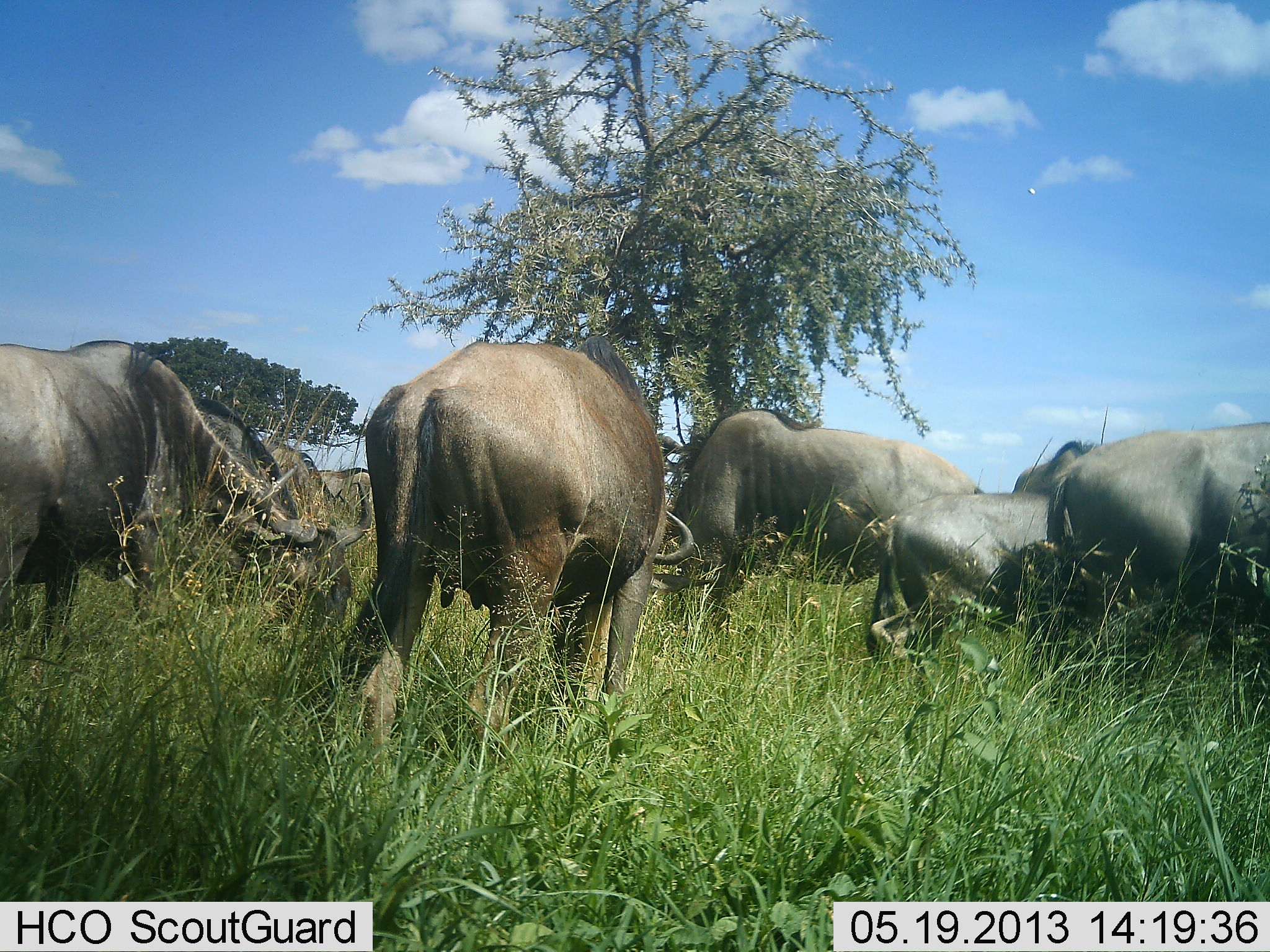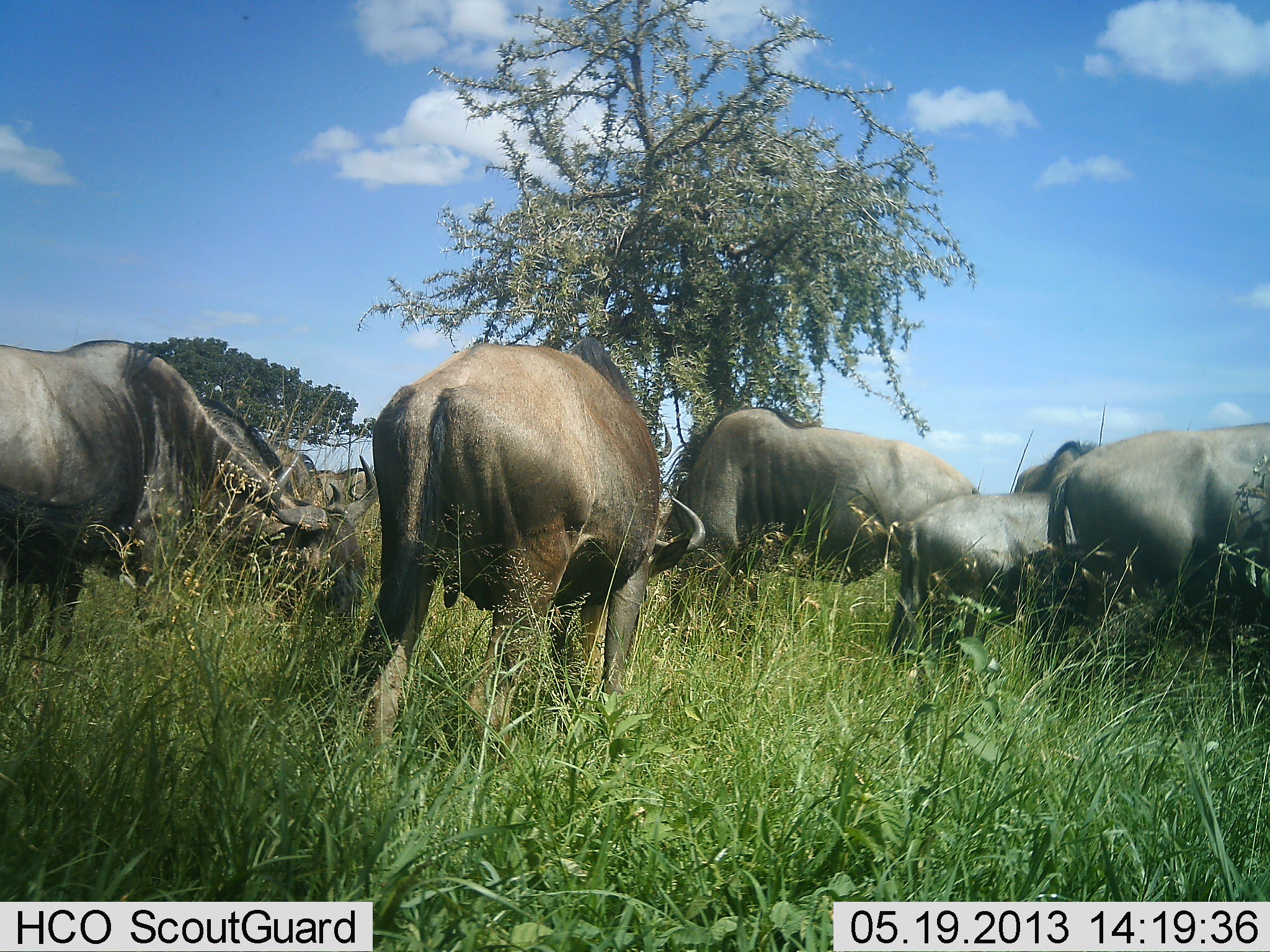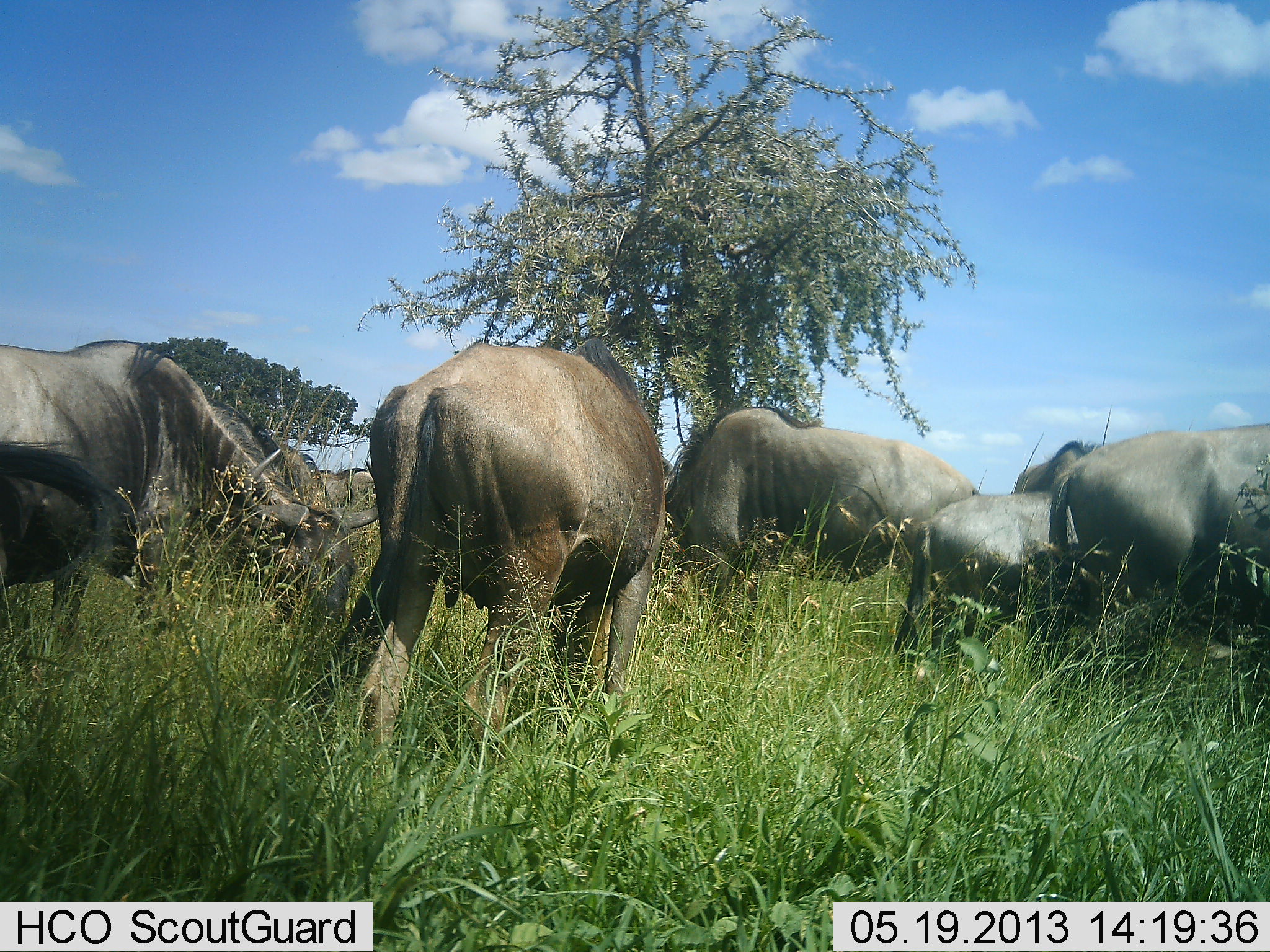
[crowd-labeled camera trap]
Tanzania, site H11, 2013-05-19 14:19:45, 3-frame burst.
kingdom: Animalia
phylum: Chordata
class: Mammalia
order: Artiodactyla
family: Bovidae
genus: Connochaetes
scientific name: Connochaetes taurinus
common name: blue wildebeest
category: wildebeest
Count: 8.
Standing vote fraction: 33%.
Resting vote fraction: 0%.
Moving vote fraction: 5%.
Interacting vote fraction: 5%.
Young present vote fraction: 33%.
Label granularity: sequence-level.